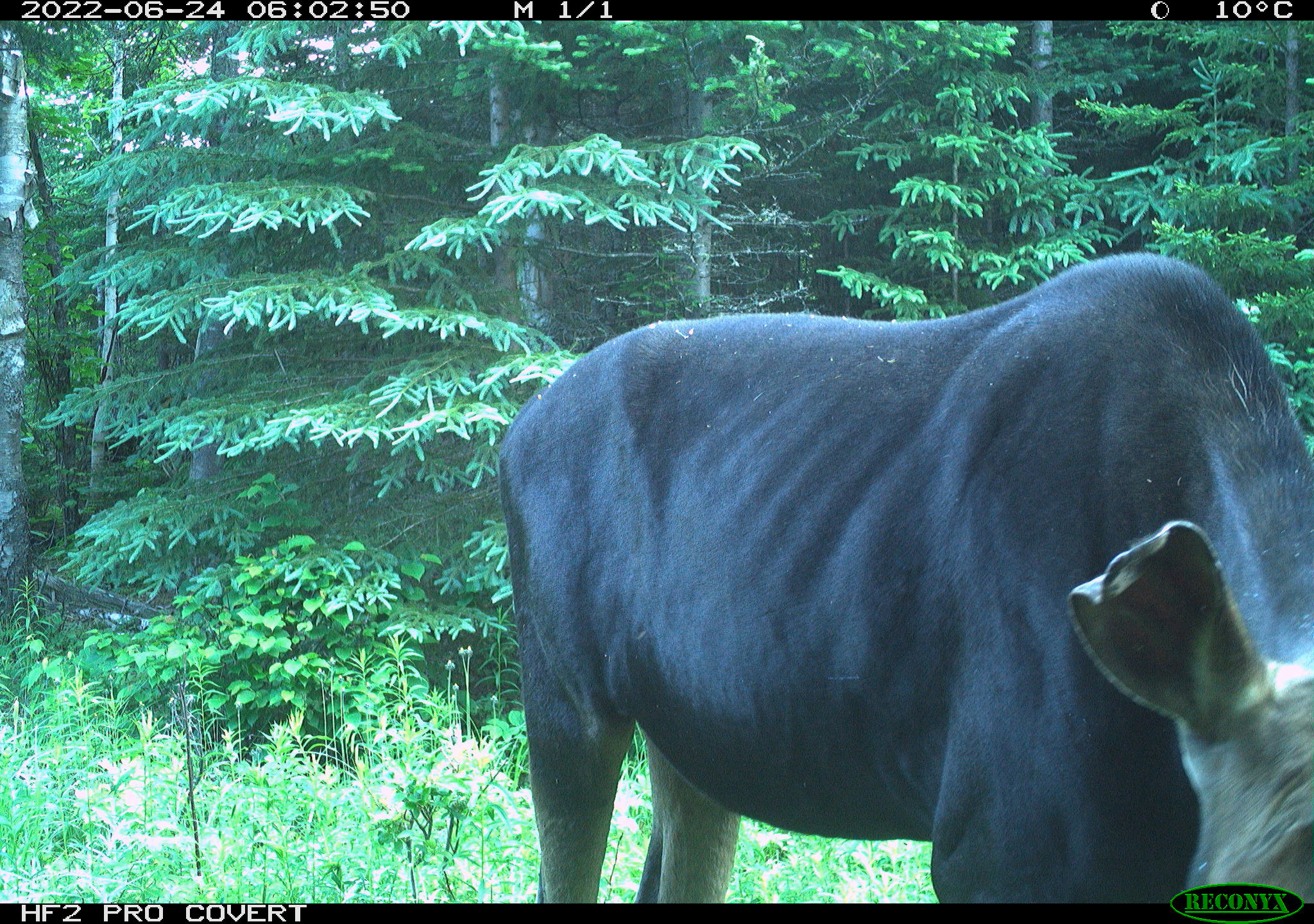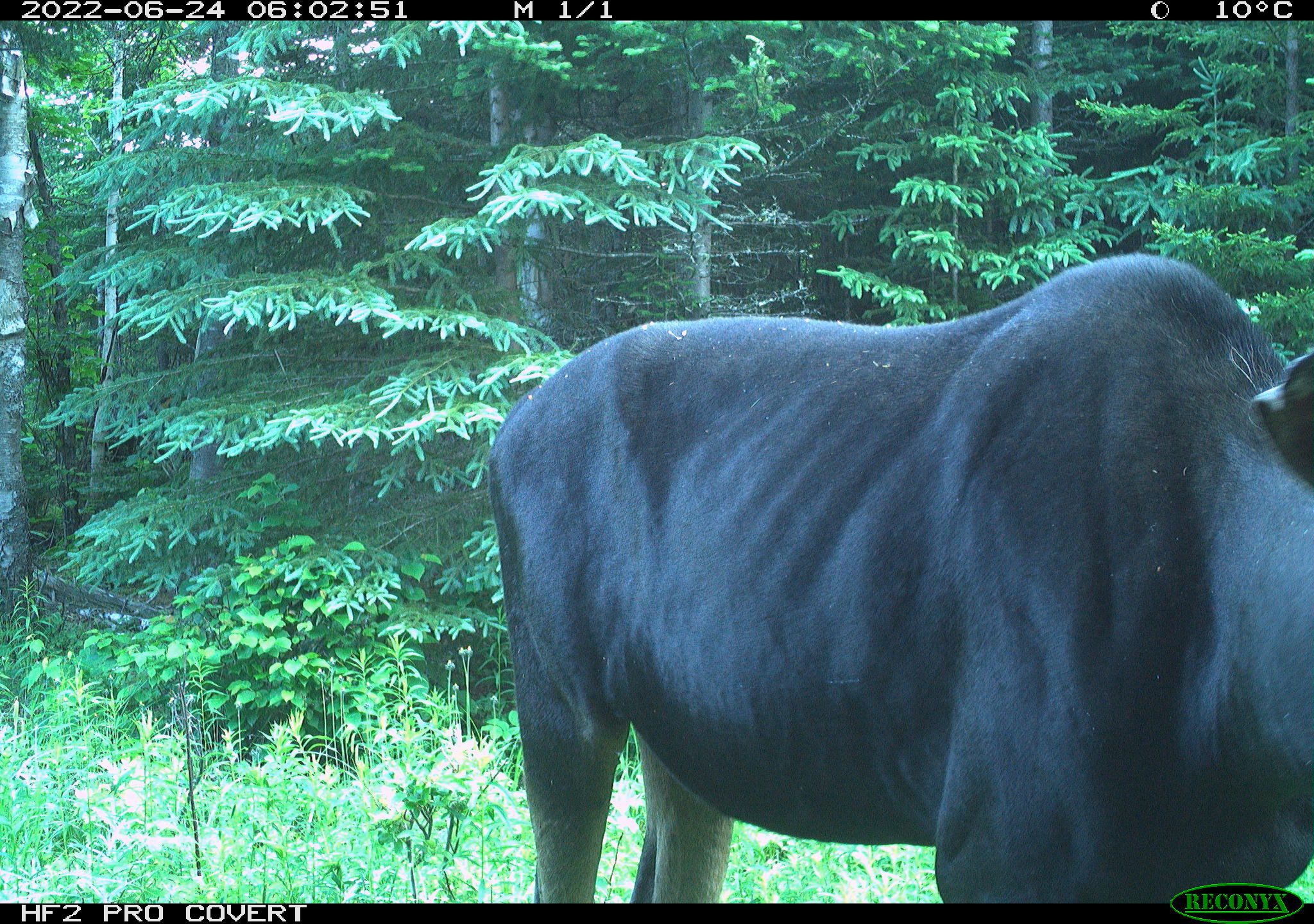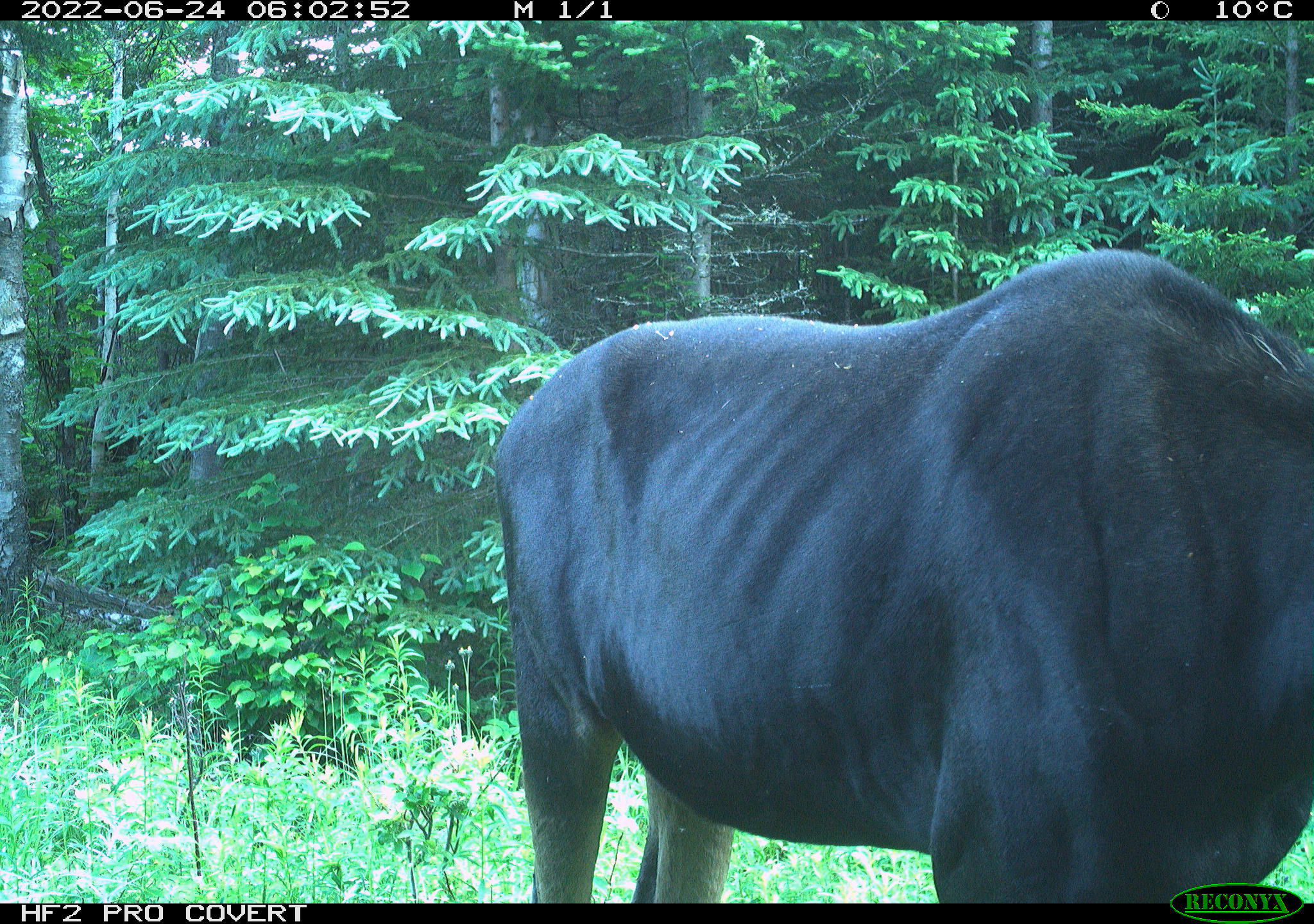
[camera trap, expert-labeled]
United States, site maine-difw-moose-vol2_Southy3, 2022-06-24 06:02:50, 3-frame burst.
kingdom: Animalia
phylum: Chordata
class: Mammalia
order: Artiodactyla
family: Cervidae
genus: Alces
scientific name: Alces alces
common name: moose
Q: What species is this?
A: Moose (Alces alces).